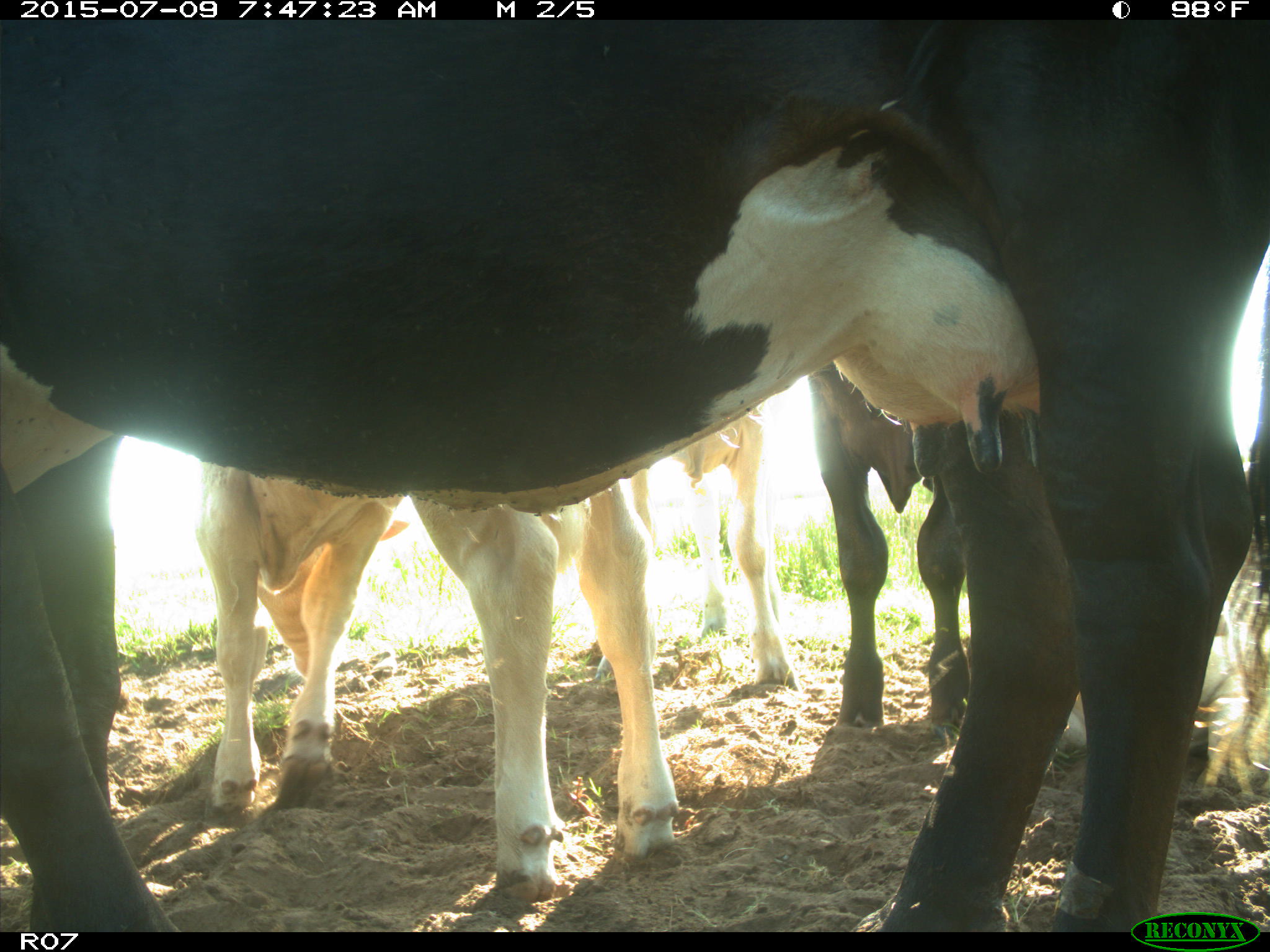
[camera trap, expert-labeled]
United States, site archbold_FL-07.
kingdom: Animalia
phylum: Chordata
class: Mammalia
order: Artiodactyla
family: Bovidae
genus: Bos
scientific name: Bos taurus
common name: domestic cow